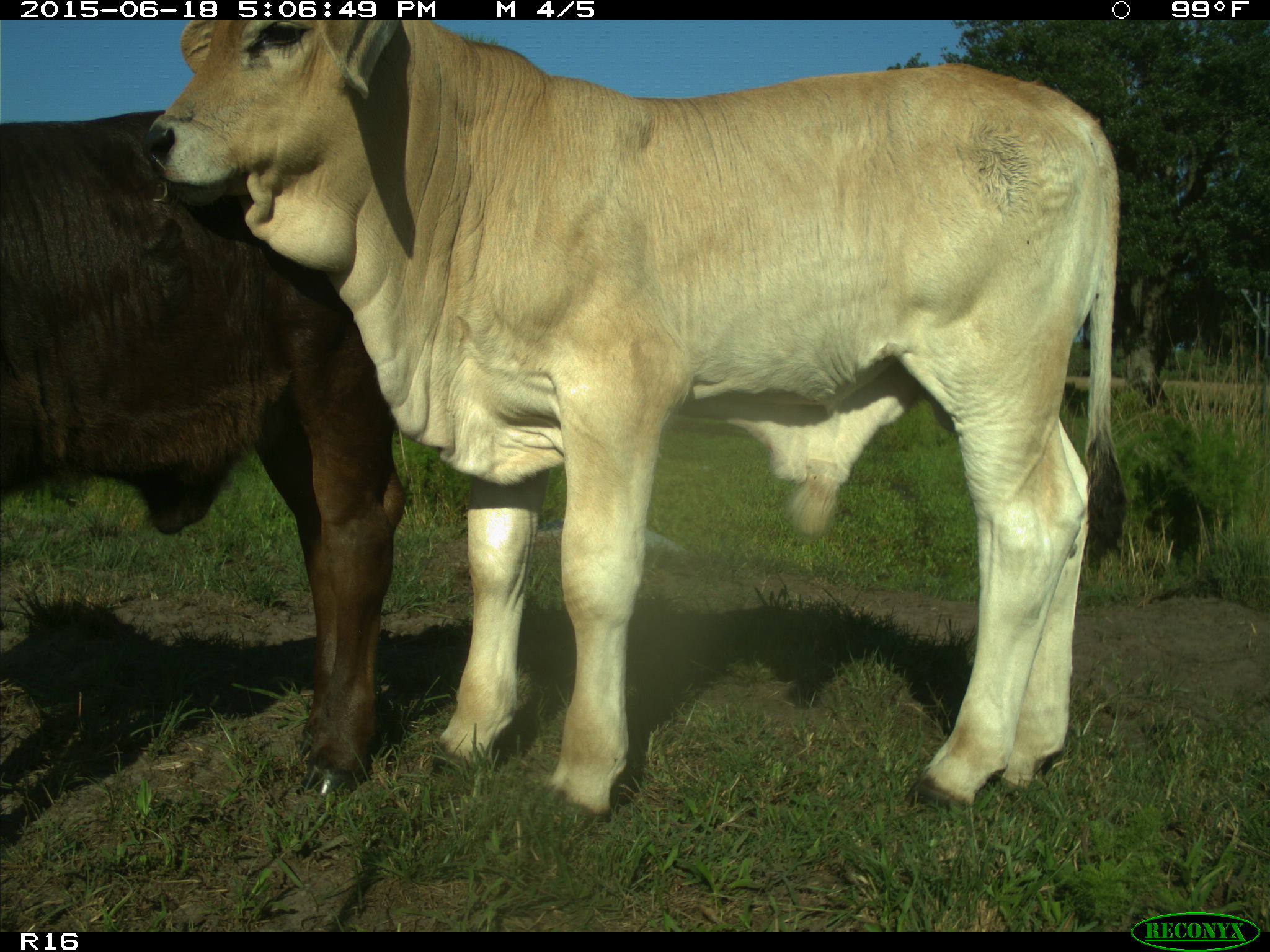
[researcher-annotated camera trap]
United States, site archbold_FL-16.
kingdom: Animalia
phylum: Chordata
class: Mammalia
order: Artiodactyla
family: Bovidae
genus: Bos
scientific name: Bos taurus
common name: domestic cow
Bos taurus (domestic cow).